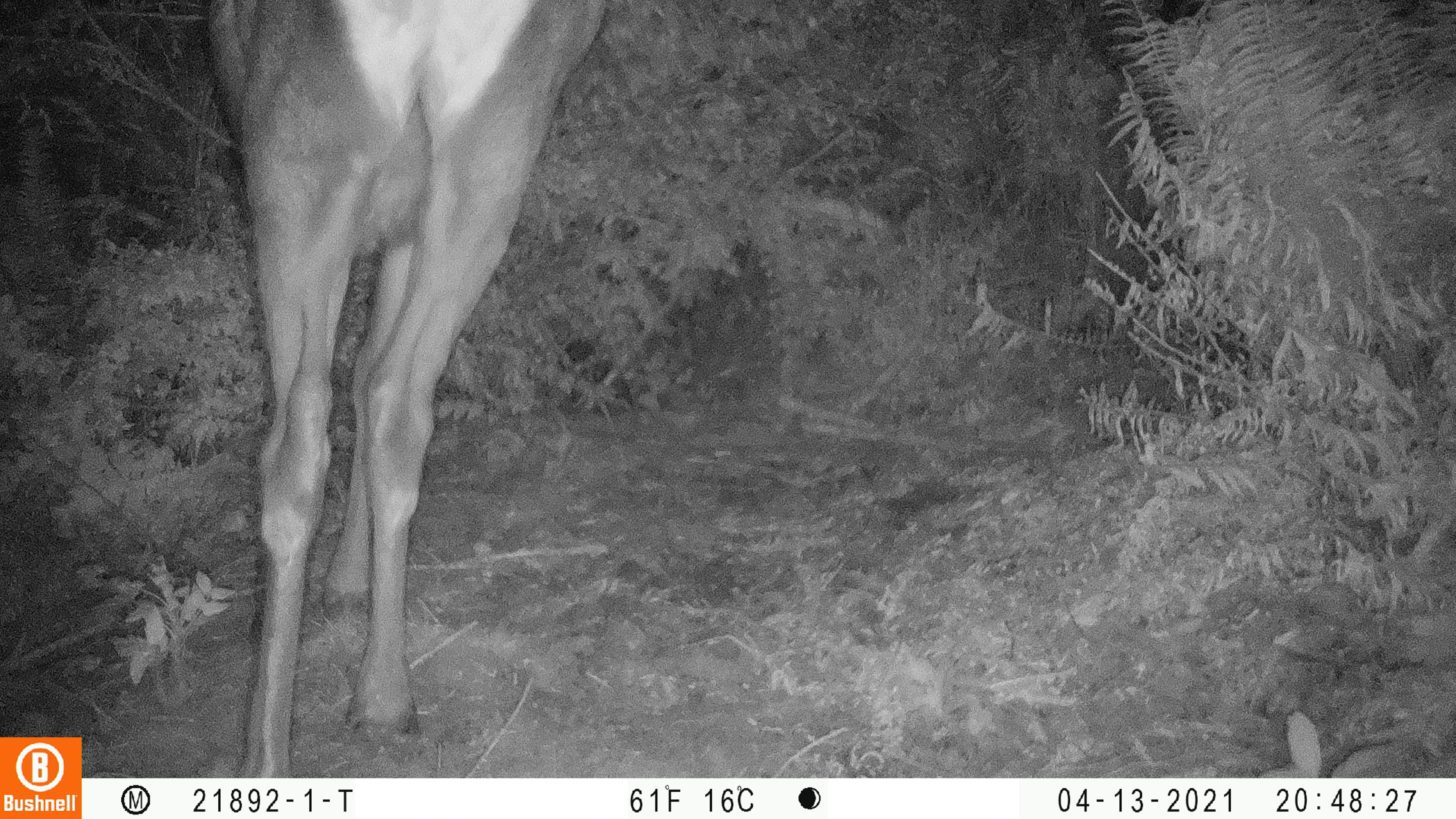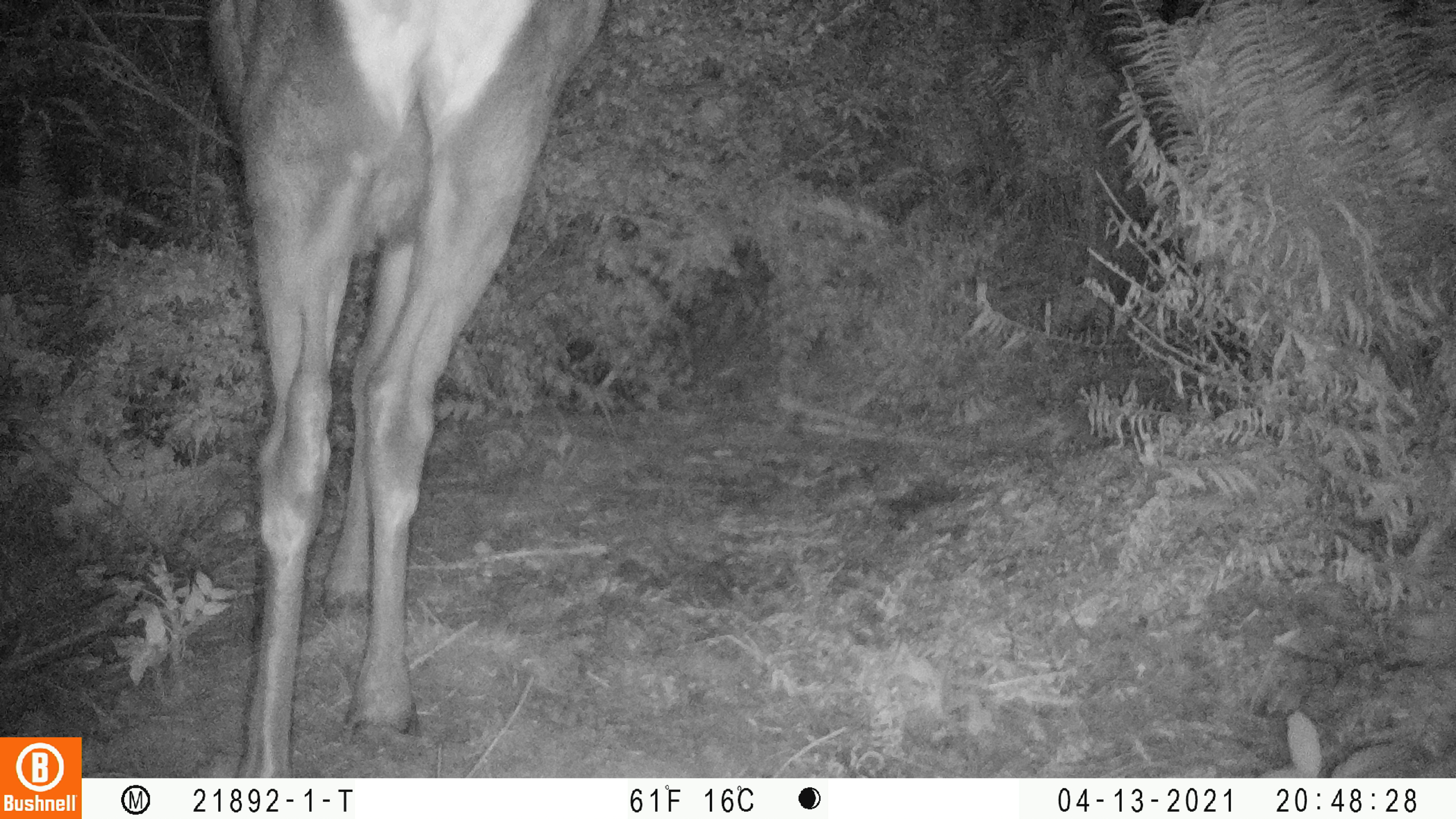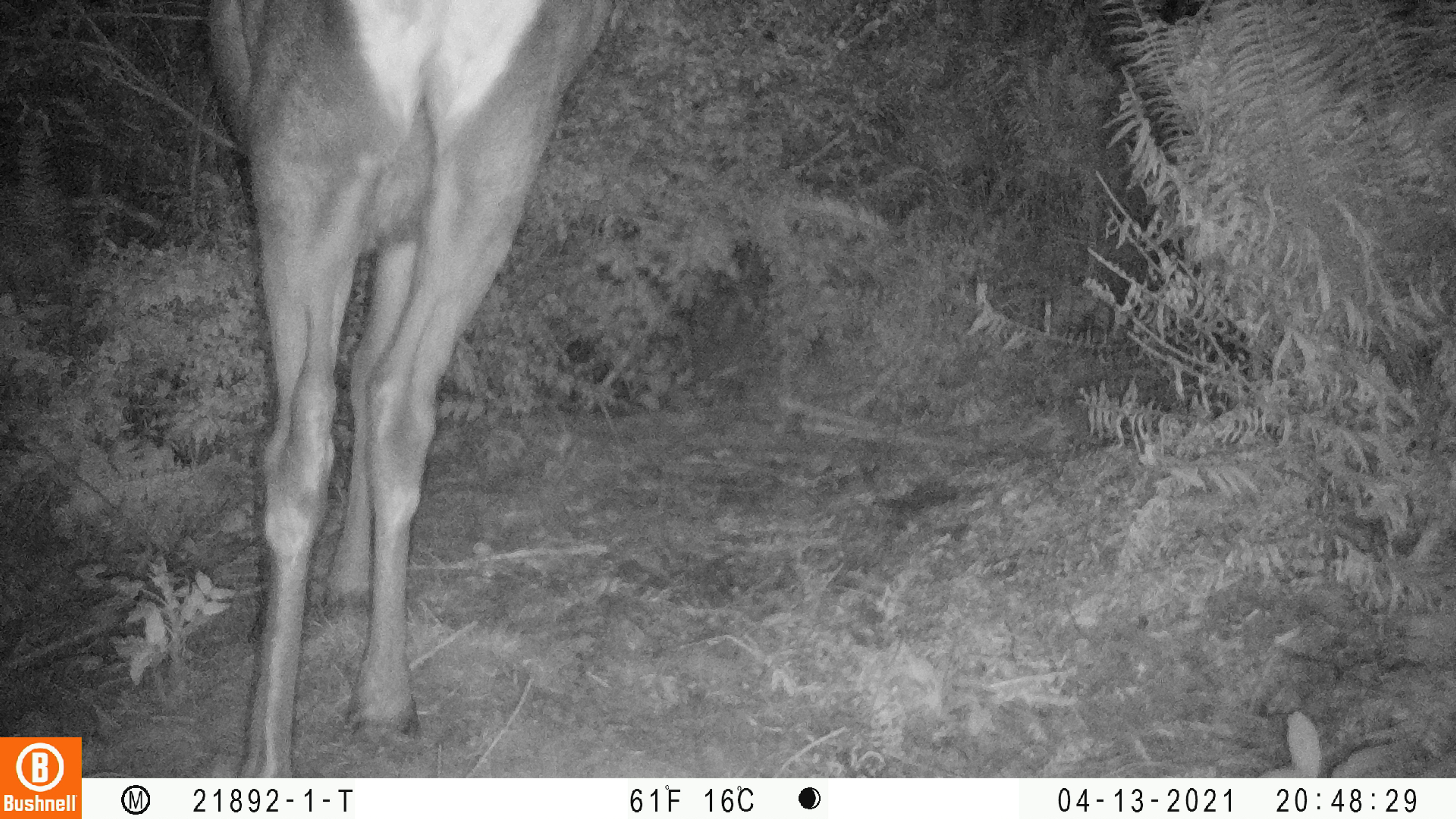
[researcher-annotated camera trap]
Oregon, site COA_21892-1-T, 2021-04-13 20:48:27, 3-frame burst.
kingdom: Animalia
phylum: Chordata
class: Mammalia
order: Artiodactyla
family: Cervidae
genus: Cervus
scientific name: Cervus canadensis roosevelti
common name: roosevelt elk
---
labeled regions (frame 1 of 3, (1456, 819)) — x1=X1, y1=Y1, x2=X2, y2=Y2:
roosevelt elk: x1=179, y1=0, x2=618, y2=776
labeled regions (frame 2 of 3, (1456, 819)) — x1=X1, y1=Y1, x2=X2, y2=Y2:
roosevelt elk: x1=195, y1=0, x2=629, y2=774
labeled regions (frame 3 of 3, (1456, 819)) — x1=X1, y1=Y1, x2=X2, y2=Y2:
roosevelt elk: x1=191, y1=0, x2=631, y2=774